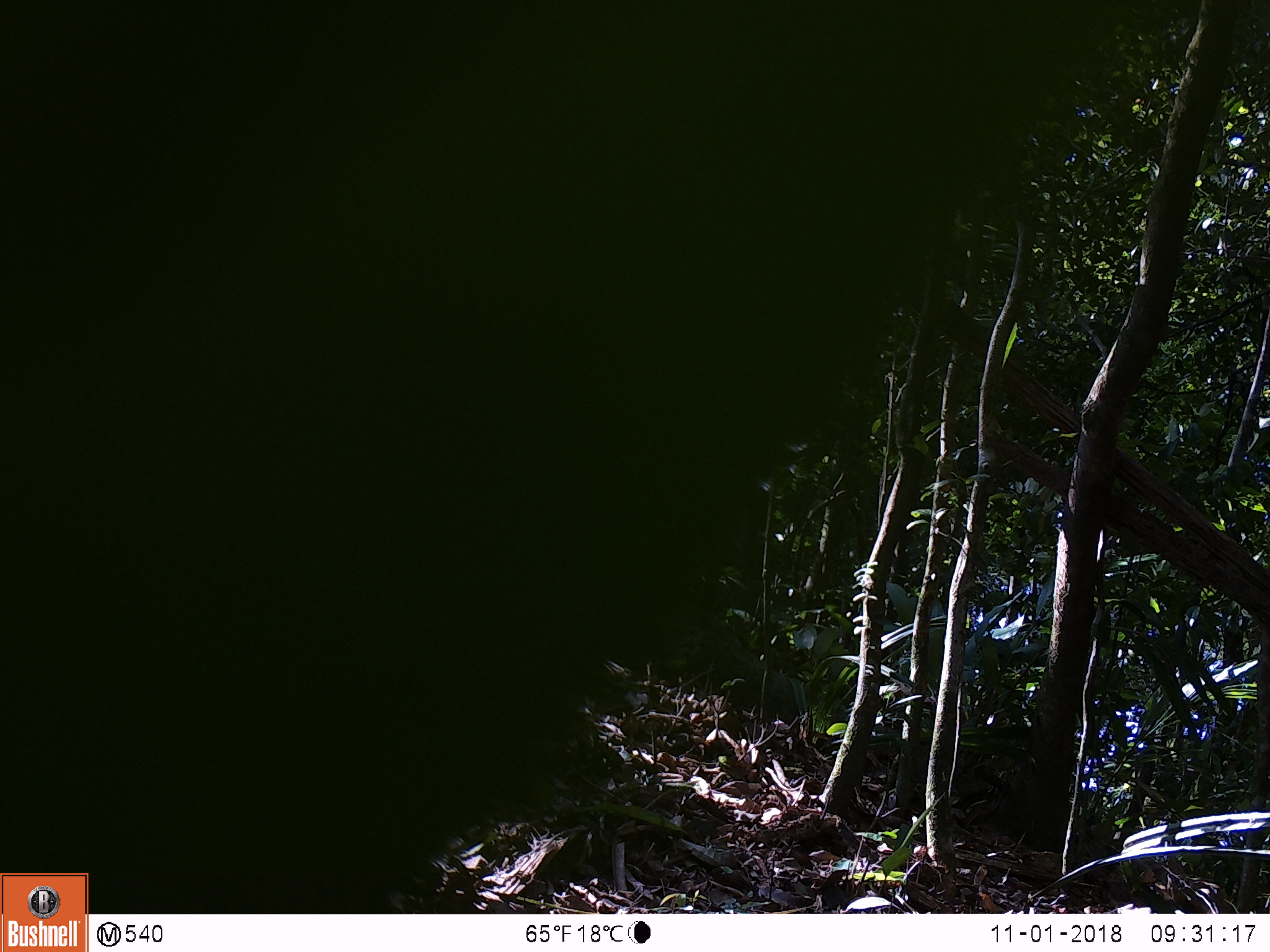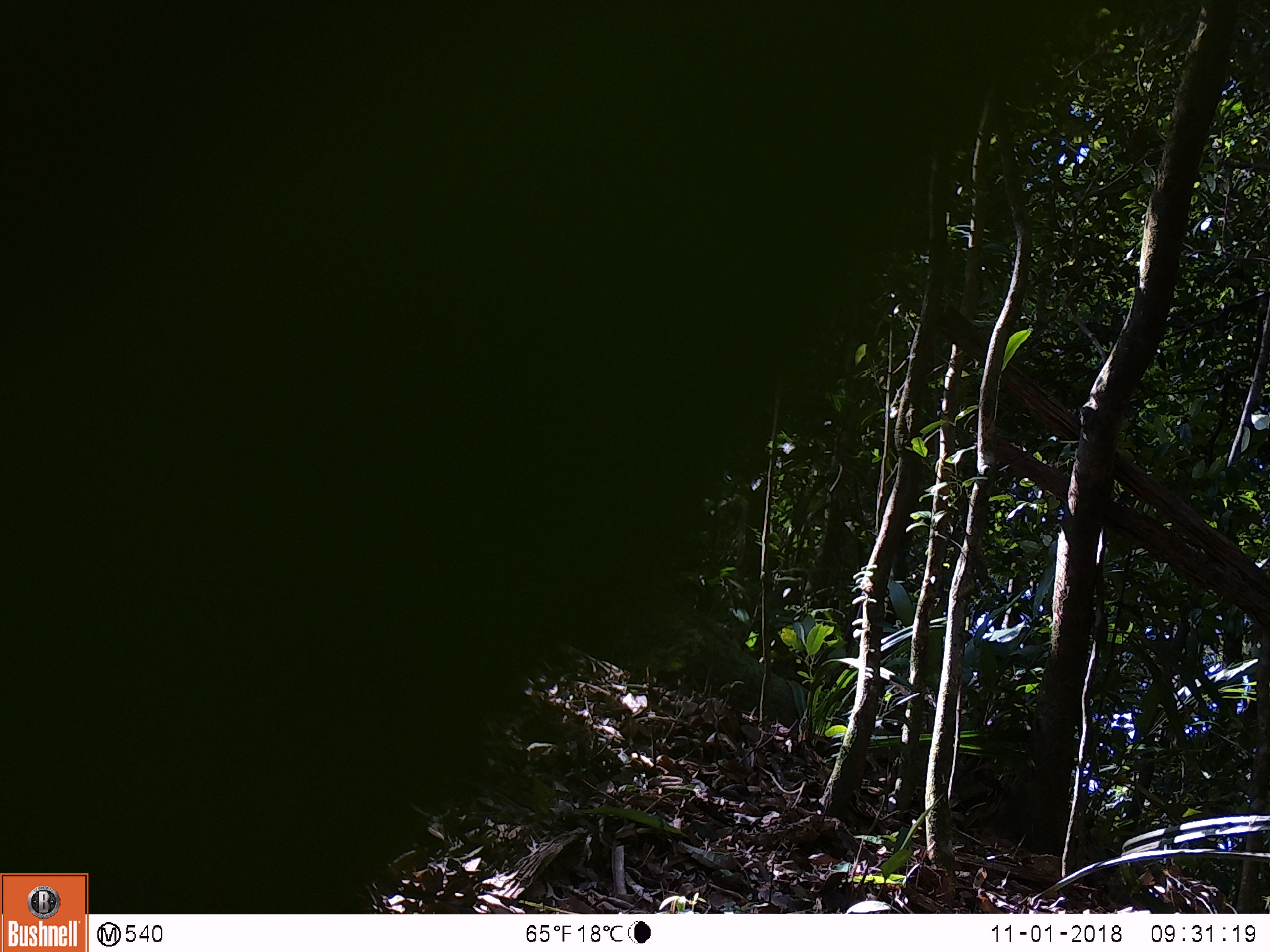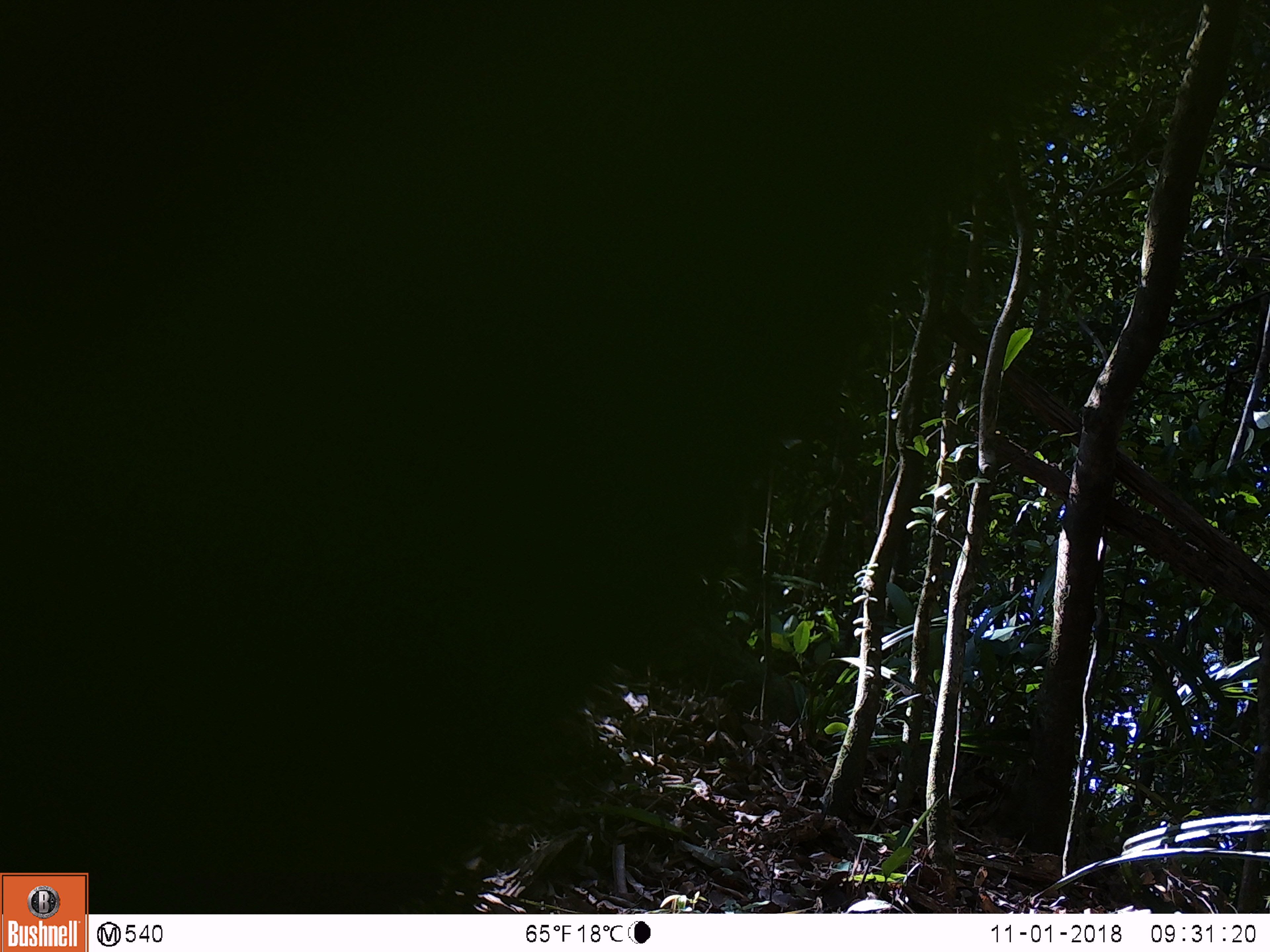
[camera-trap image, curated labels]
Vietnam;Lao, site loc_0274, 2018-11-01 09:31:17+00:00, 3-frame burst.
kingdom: Animalia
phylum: Chordata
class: Mammalia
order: Artiodactyla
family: Suidae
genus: Sus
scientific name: Sus scrofa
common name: eurasian wild pig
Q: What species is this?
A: Eurasian wild pig (Sus scrofa).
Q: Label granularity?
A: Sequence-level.